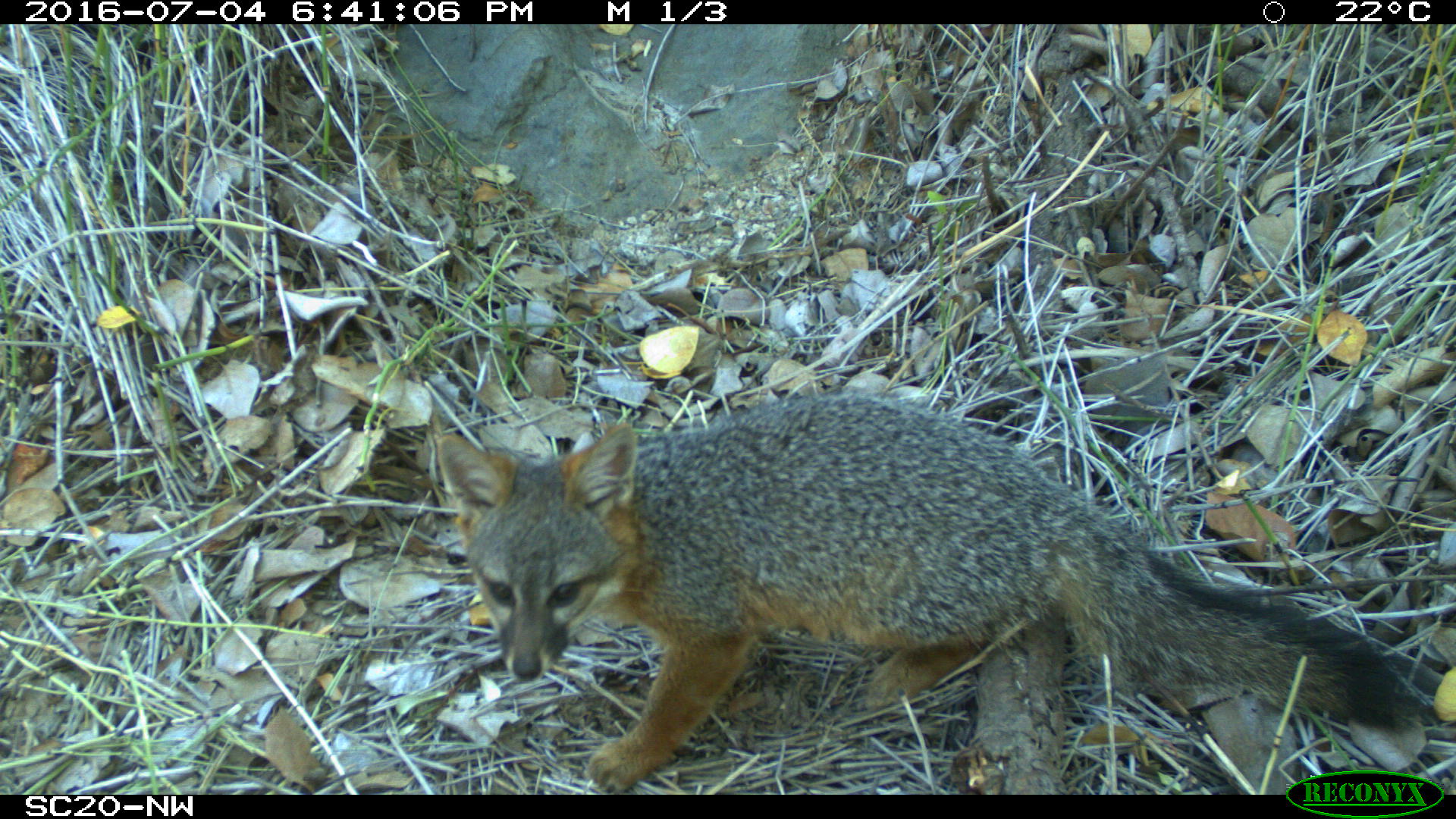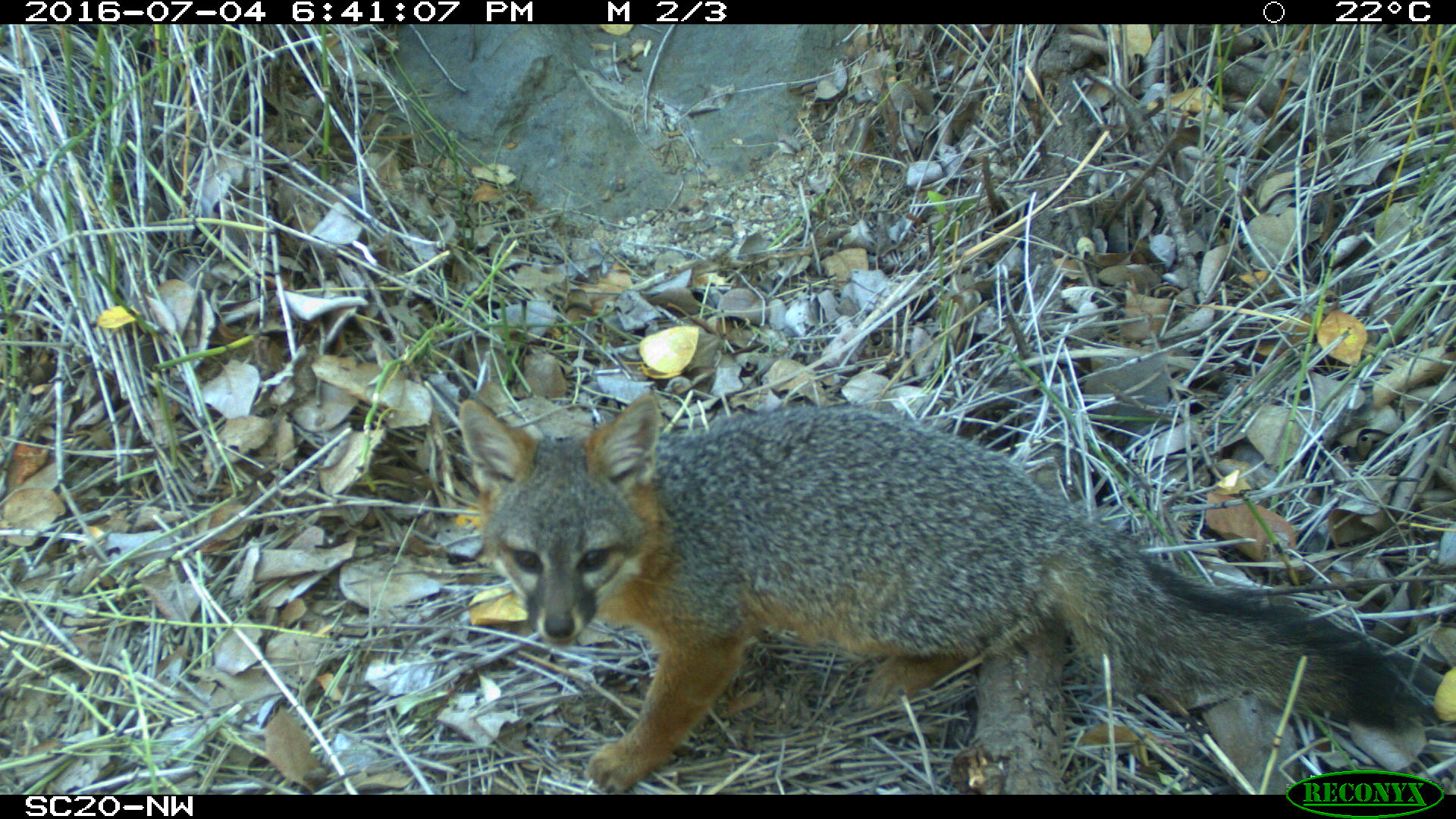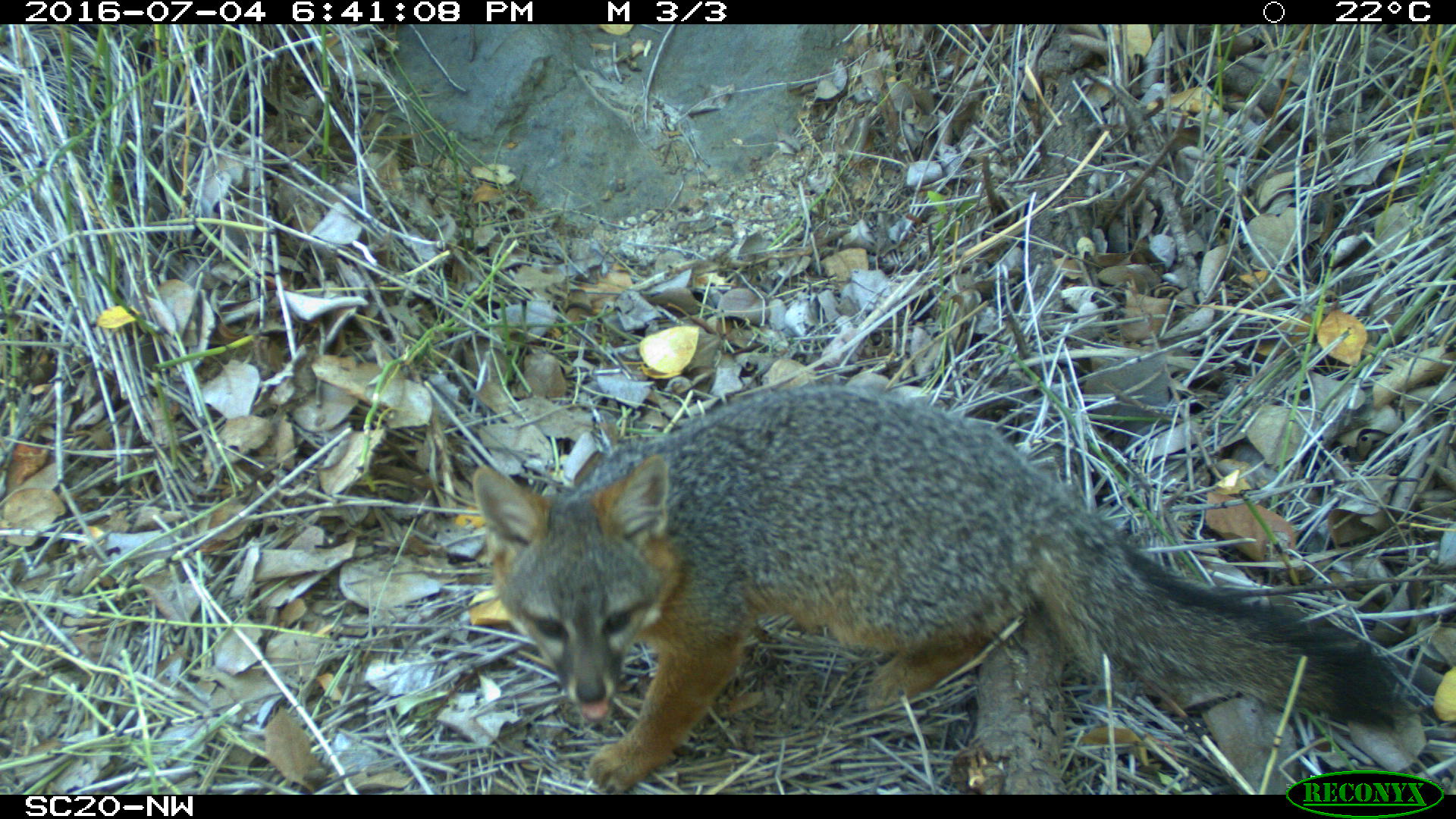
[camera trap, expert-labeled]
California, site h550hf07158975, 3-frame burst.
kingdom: Animalia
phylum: Chordata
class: Mammalia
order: Carnivora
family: Canidae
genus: Urocyon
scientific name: Urocyon littoralis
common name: island fox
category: fox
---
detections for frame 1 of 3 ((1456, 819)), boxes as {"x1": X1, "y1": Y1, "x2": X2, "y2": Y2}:
fox: {"x1": 435, "y1": 390, "x2": 1403, "y2": 792}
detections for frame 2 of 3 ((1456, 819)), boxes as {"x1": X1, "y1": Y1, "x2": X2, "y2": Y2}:
fox: {"x1": 460, "y1": 393, "x2": 1419, "y2": 794}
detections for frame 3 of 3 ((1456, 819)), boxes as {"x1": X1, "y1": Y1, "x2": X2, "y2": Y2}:
fox: {"x1": 471, "y1": 383, "x2": 1404, "y2": 792}